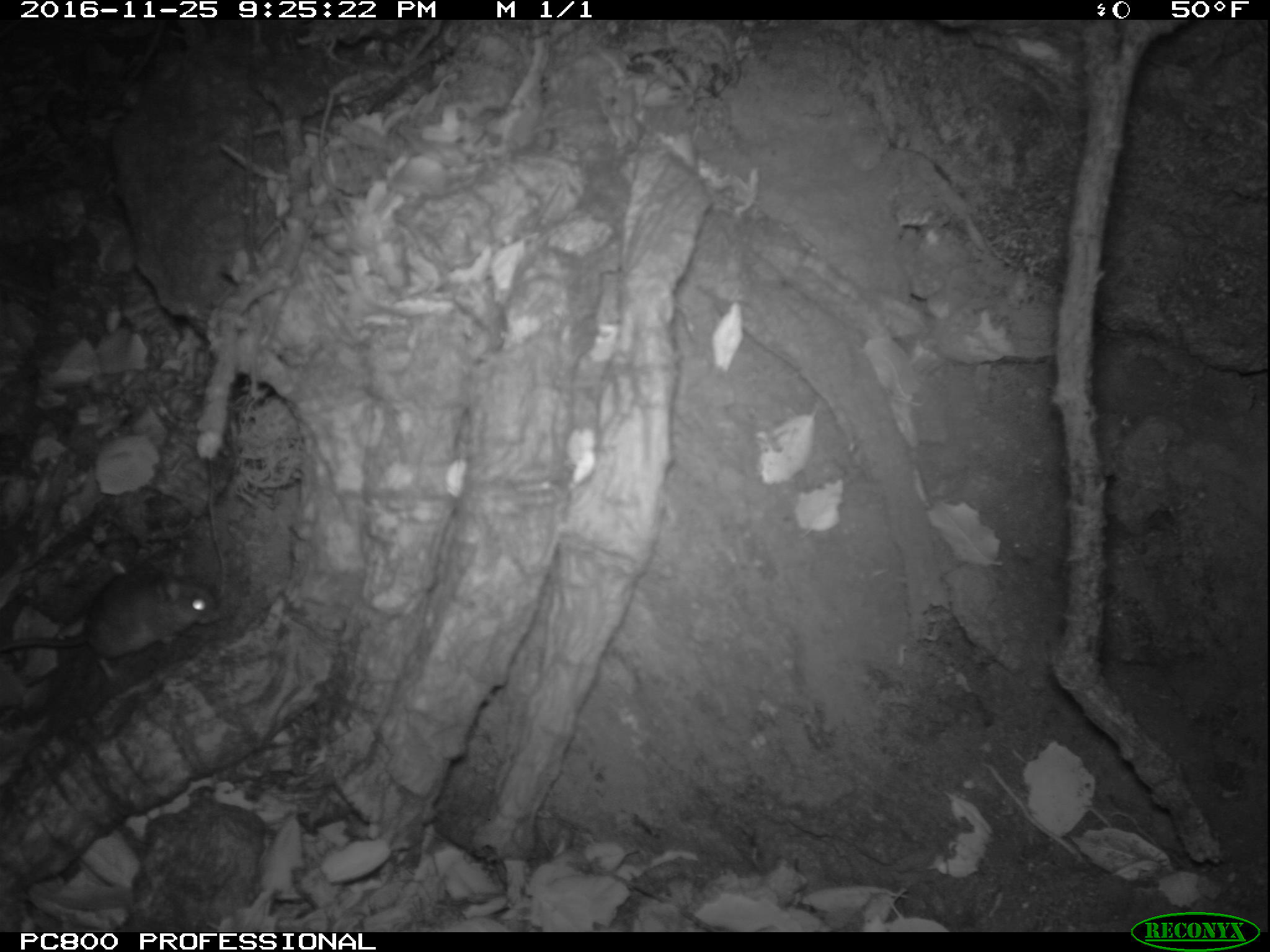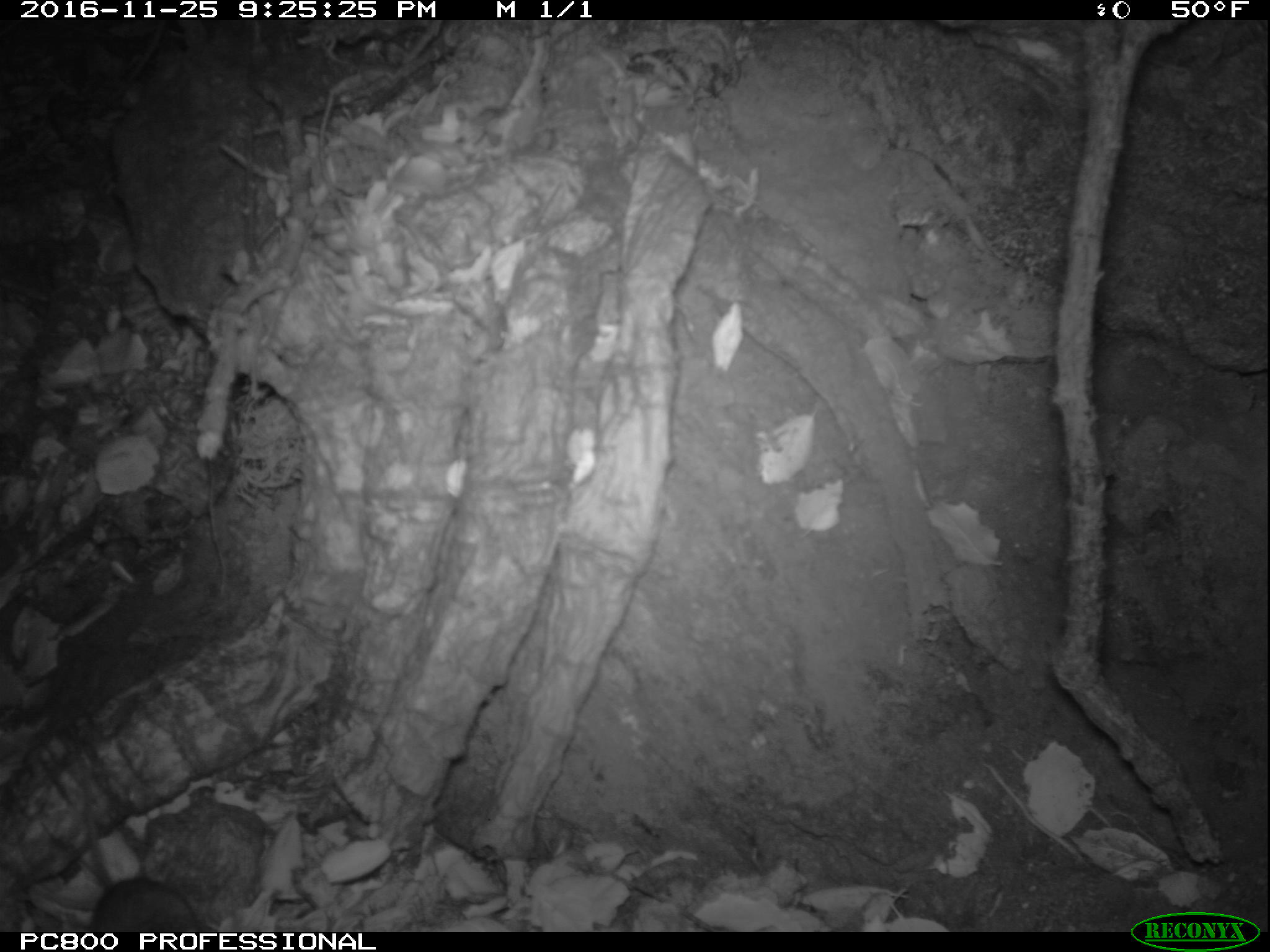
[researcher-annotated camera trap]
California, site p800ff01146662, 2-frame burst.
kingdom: Animalia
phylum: Chordata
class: Mammalia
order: Rodentia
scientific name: Rodentia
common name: rodent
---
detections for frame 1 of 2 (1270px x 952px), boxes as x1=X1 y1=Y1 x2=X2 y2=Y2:
rodent: x1=0 y1=568 x2=221 y2=677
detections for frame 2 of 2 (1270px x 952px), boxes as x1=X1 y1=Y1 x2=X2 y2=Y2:
rodent: x1=76 y1=778 x2=213 y2=931